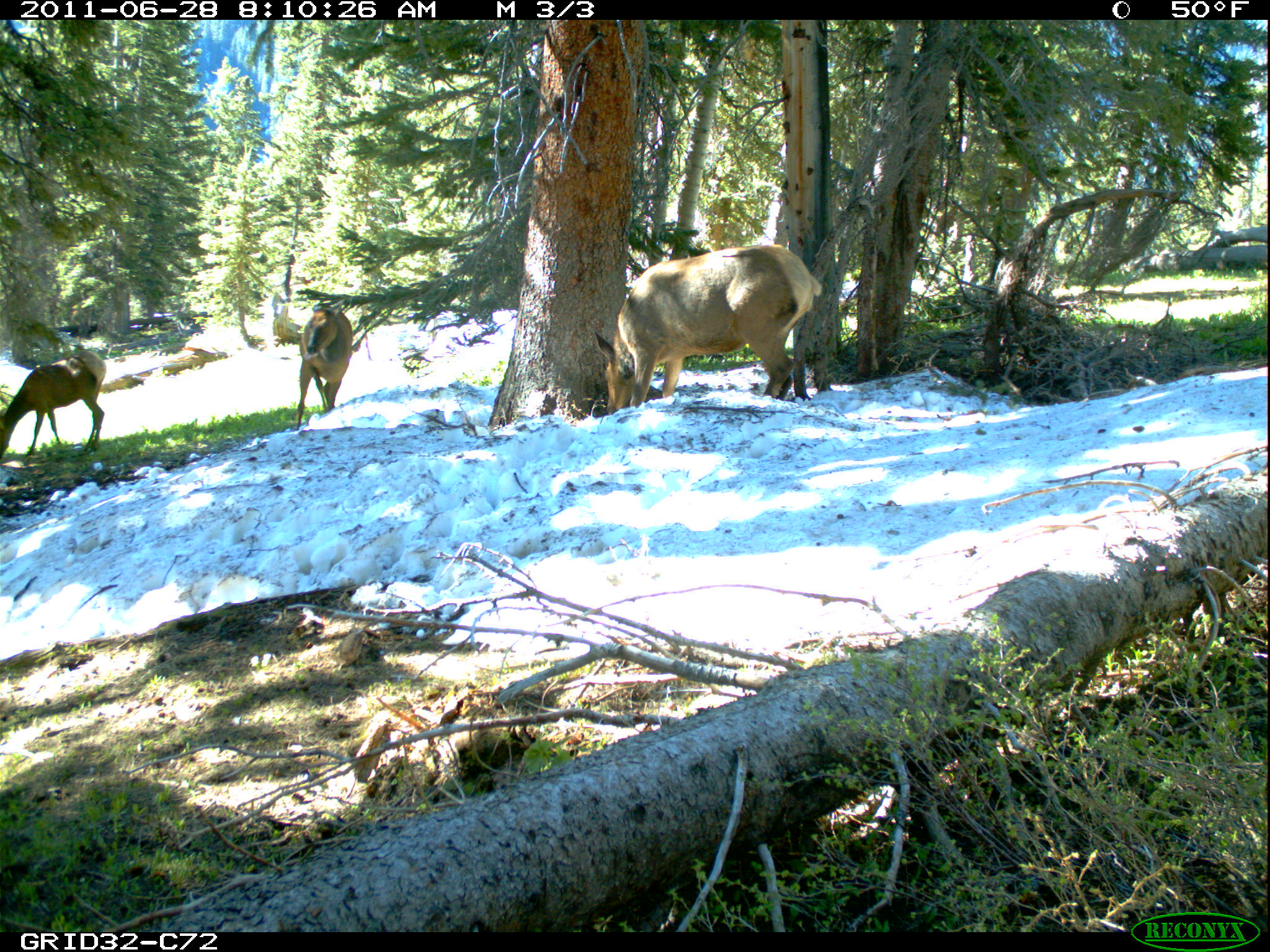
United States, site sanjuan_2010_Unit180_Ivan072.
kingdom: Animalia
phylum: Chordata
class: Mammalia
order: Artiodactyla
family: Cervidae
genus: Cervus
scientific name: Cervus elaphus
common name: red deer